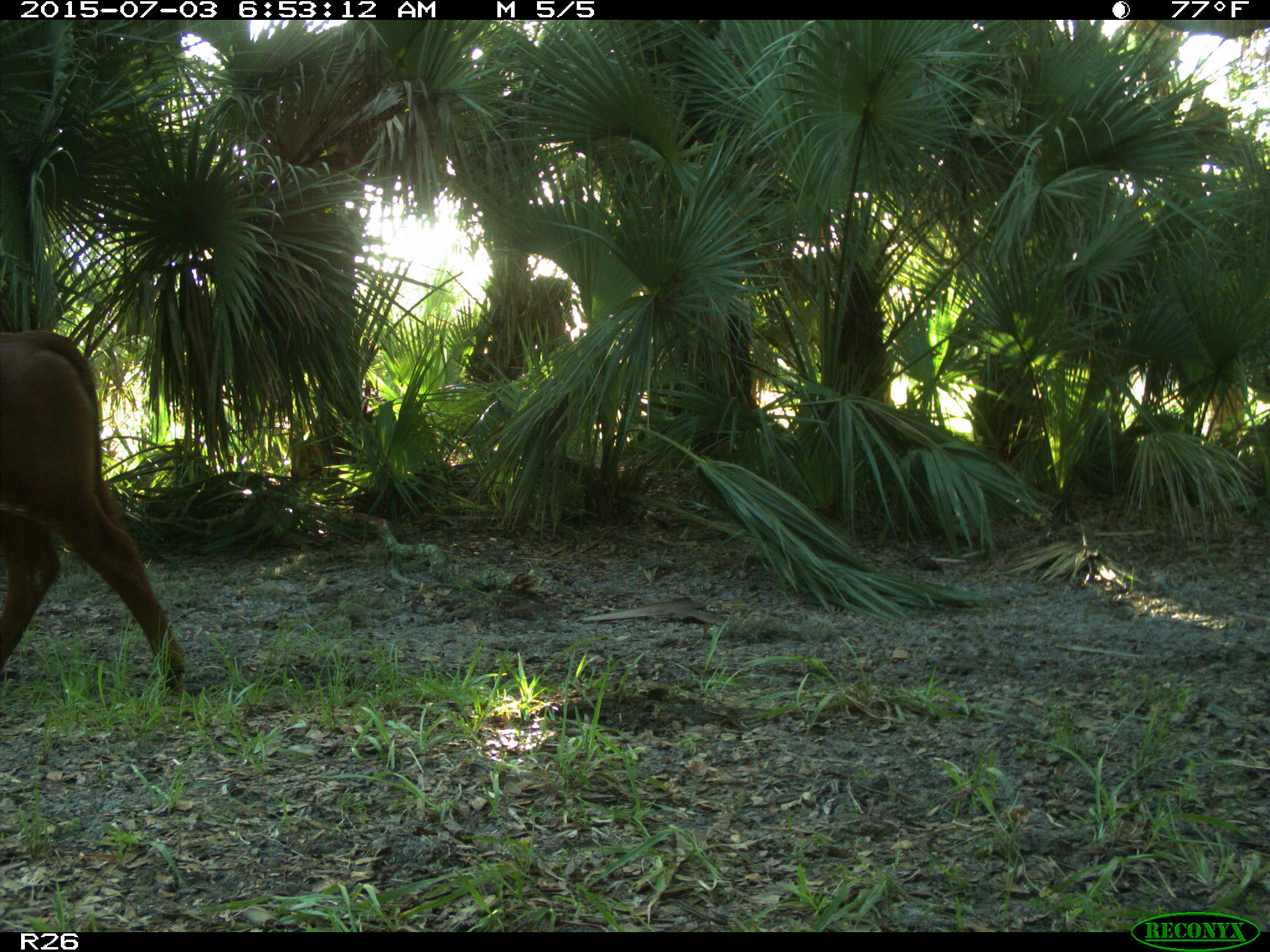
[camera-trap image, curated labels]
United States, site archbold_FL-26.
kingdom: Animalia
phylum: Chordata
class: Mammalia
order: Artiodactyla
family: Bovidae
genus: Bos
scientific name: Bos taurus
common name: domestic cow